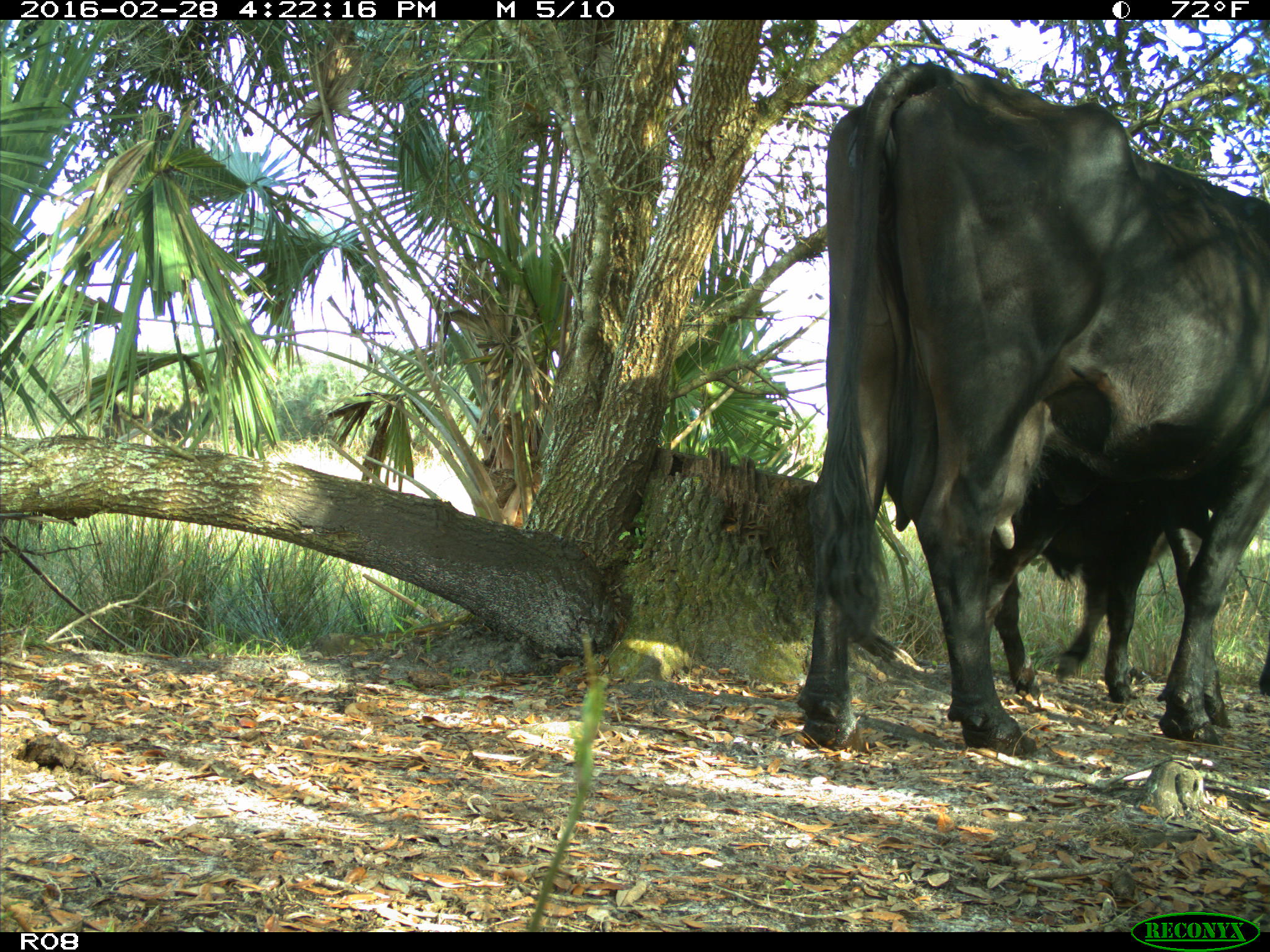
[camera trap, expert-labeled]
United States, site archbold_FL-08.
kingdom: Animalia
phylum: Chordata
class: Mammalia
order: Artiodactyla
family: Bovidae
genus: Bos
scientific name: Bos taurus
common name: domestic cow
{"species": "Bos taurus (domestic cow)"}